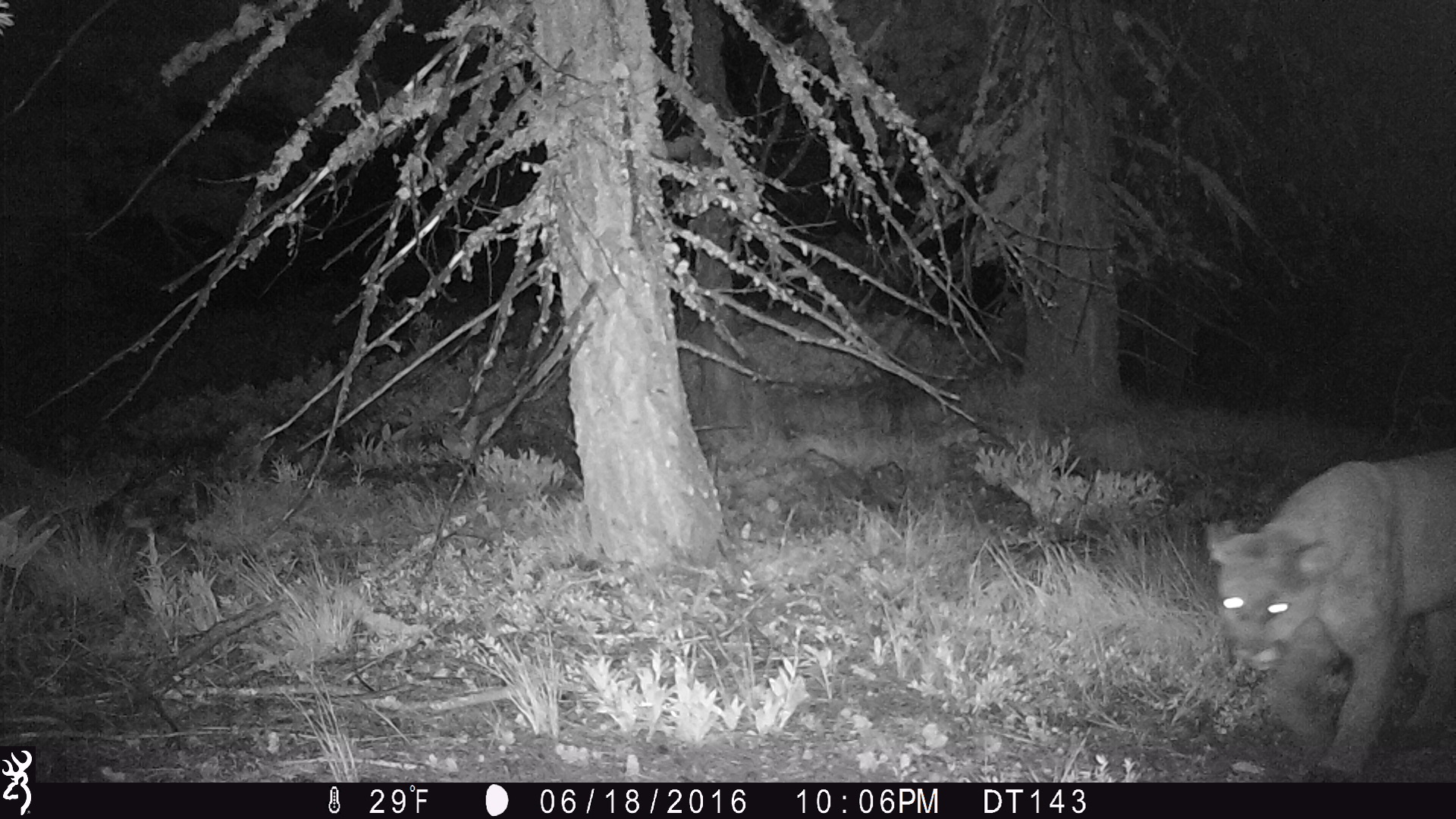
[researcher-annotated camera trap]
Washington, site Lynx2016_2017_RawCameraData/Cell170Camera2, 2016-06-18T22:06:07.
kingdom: Animalia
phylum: Chordata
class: Mammalia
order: Carnivora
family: Felidae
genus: Puma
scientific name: Puma concolor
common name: mountain lion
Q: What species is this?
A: Puma concolor (mountain lion).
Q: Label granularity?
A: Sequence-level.